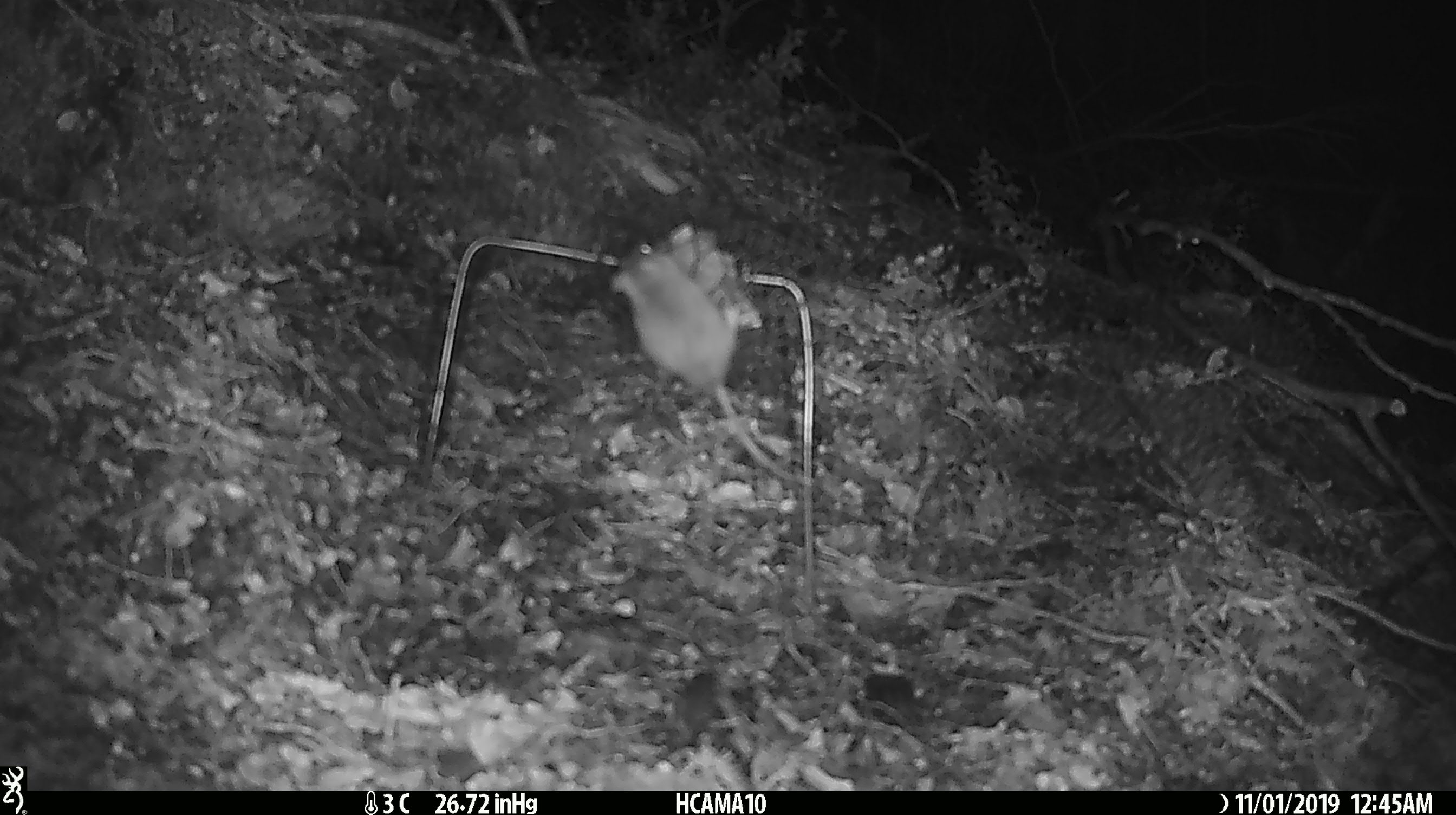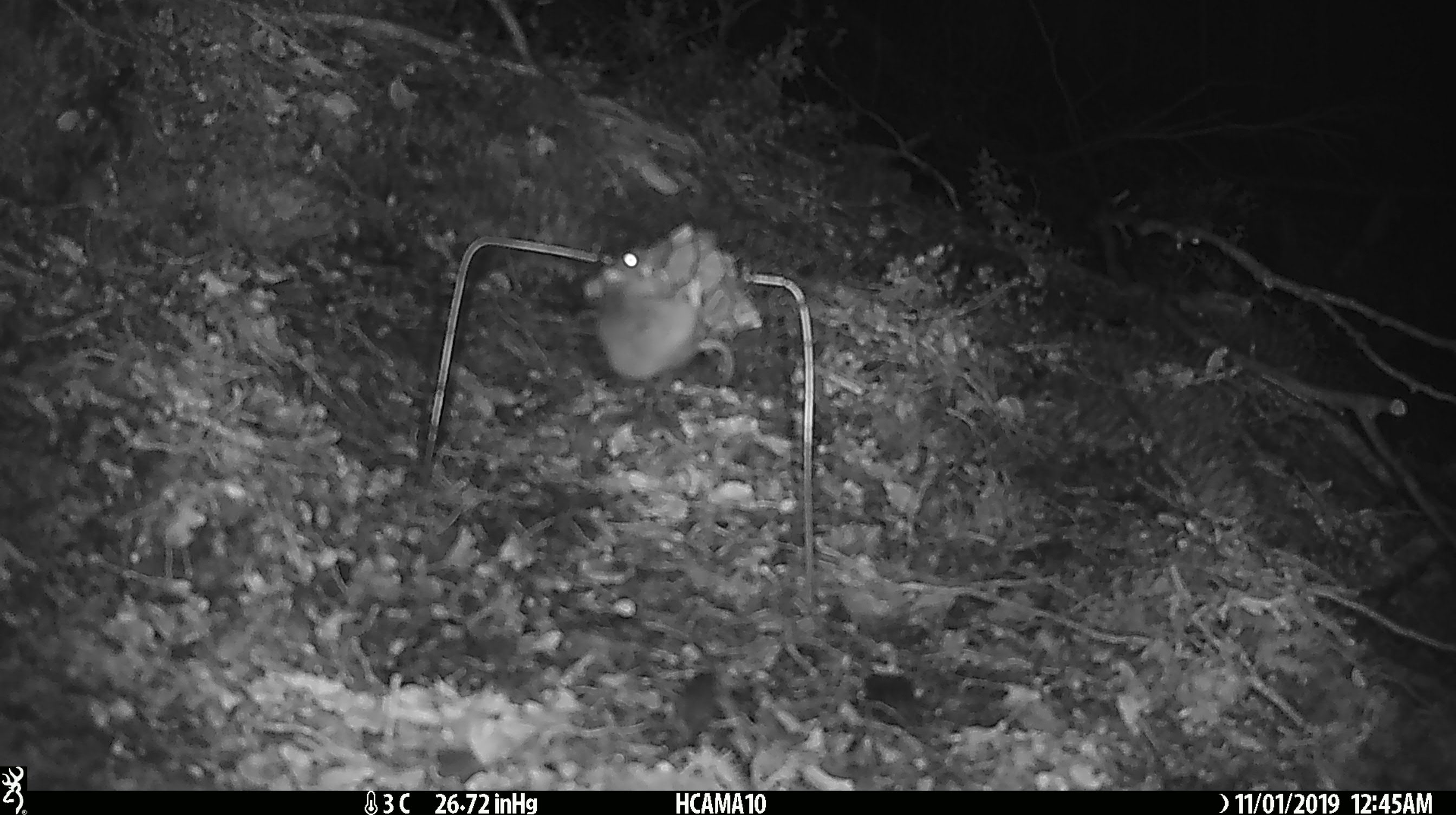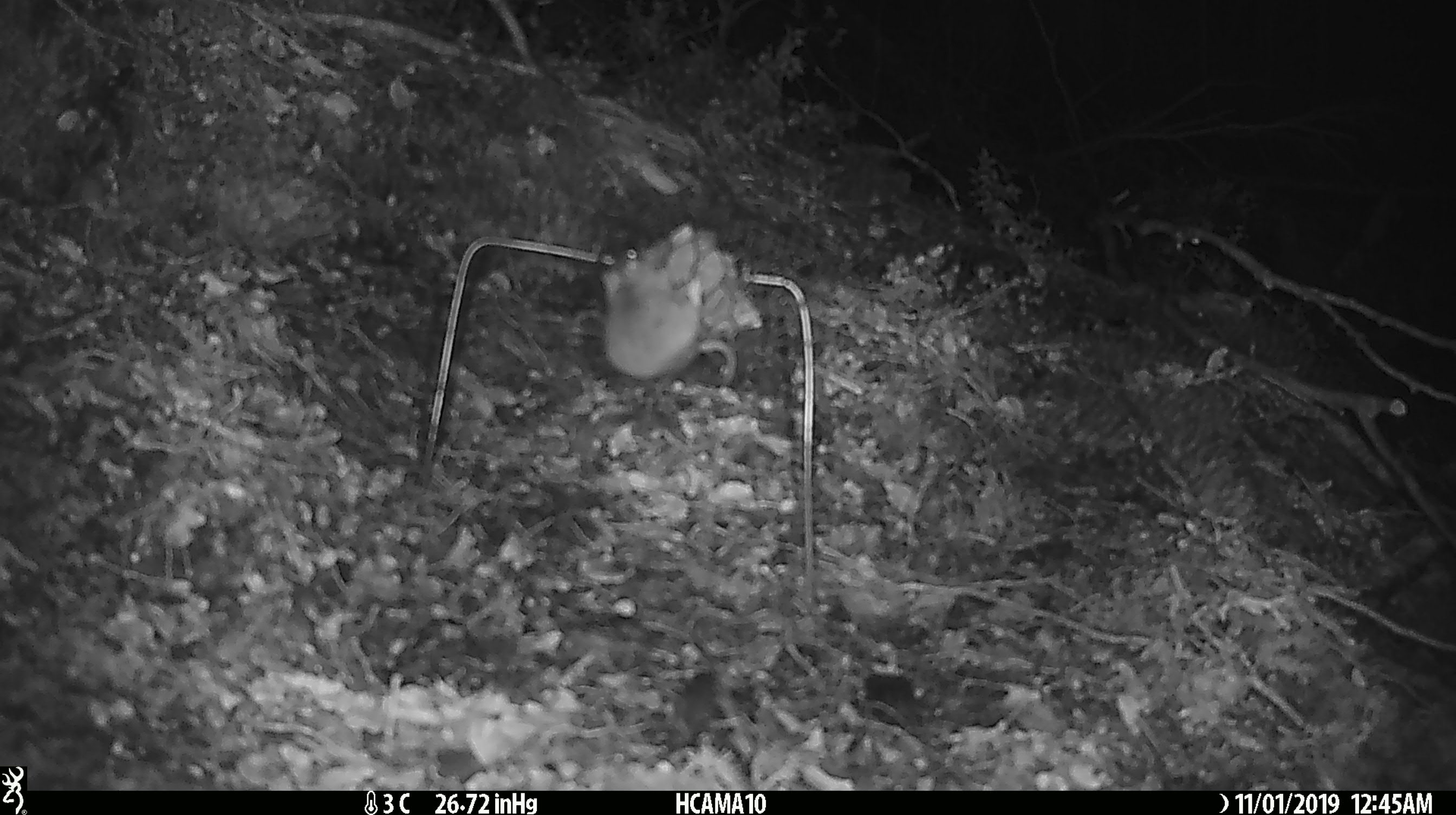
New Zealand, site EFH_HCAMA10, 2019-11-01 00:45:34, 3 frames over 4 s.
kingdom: Animalia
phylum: Chordata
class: Mammalia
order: Rodentia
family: Muridae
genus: Mus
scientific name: Mus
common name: mouse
Mouse (Mus).